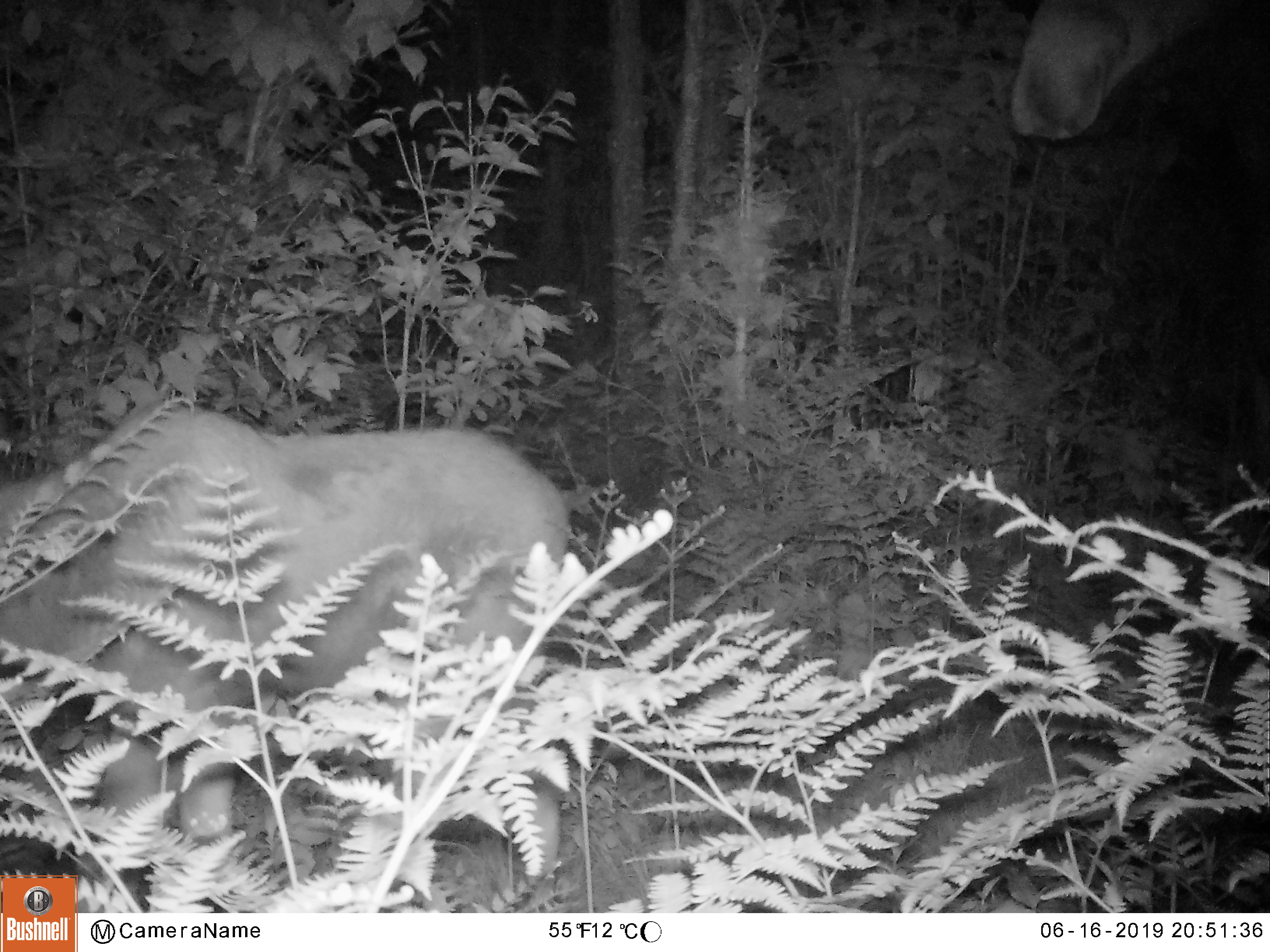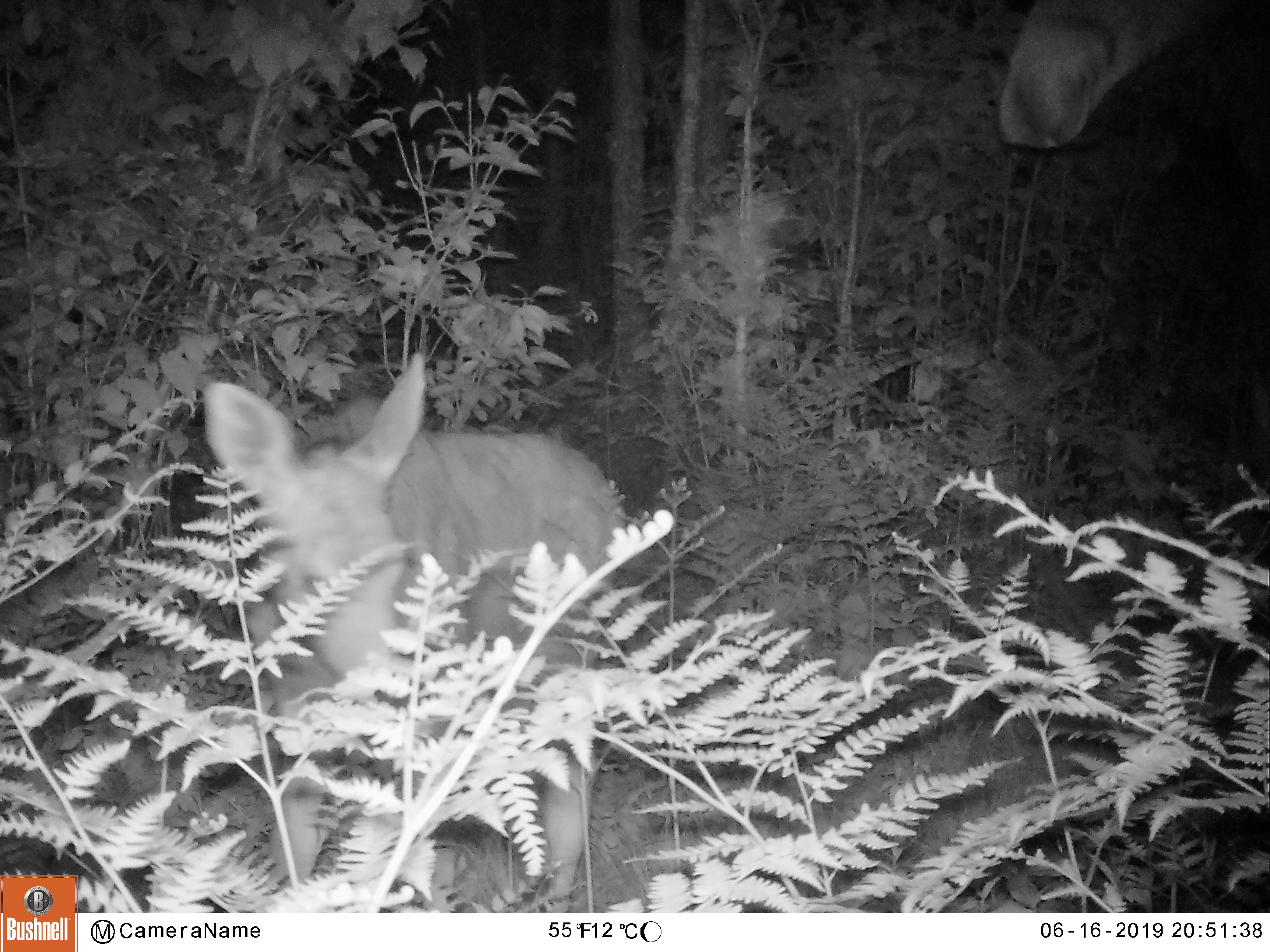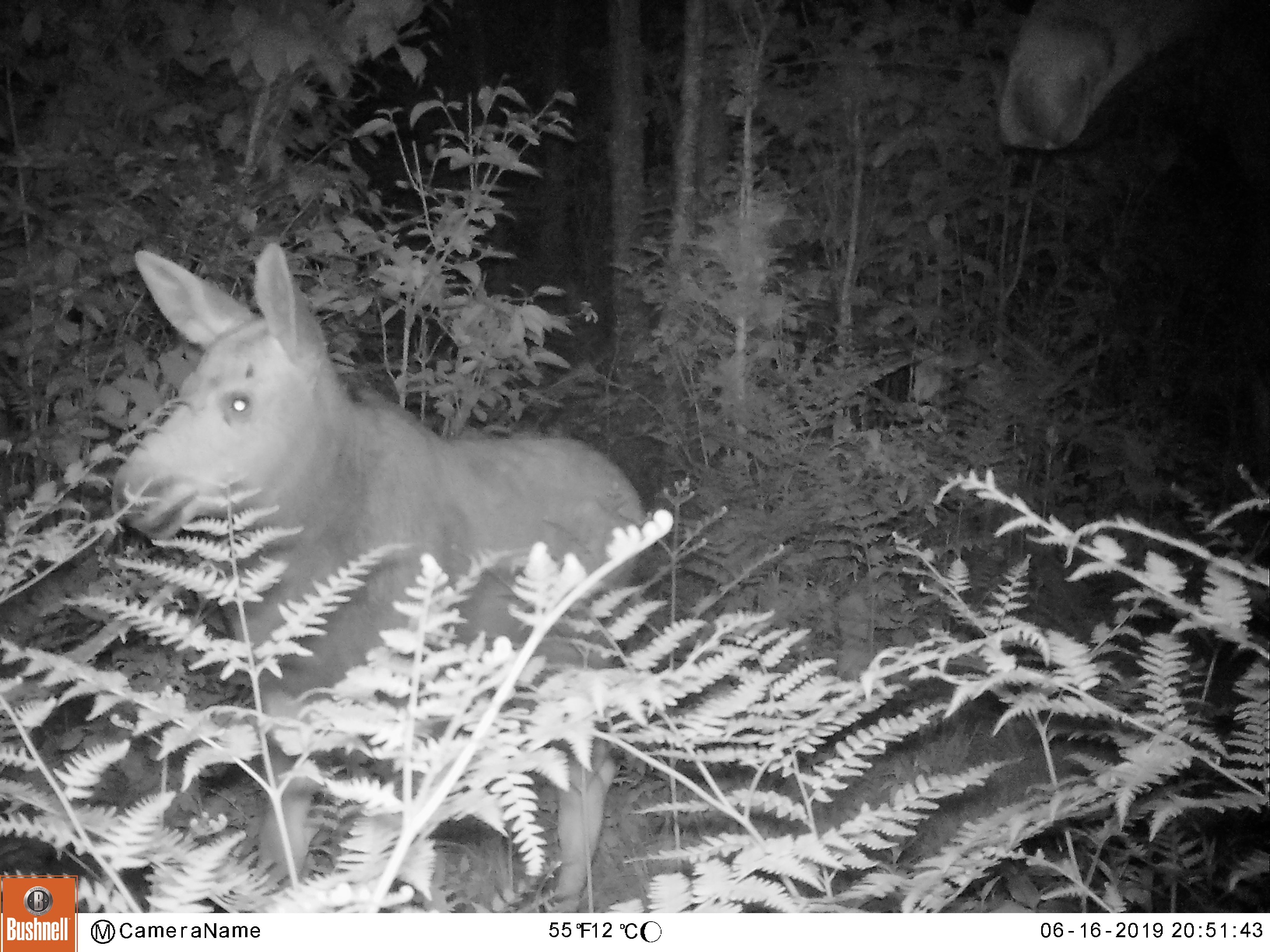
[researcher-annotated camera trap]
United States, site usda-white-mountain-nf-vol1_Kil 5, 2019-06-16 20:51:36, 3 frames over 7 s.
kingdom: Animalia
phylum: Chordata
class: Mammalia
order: Artiodactyla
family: Cervidae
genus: Alces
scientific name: Alces alces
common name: moose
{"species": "moose (Alces alces)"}